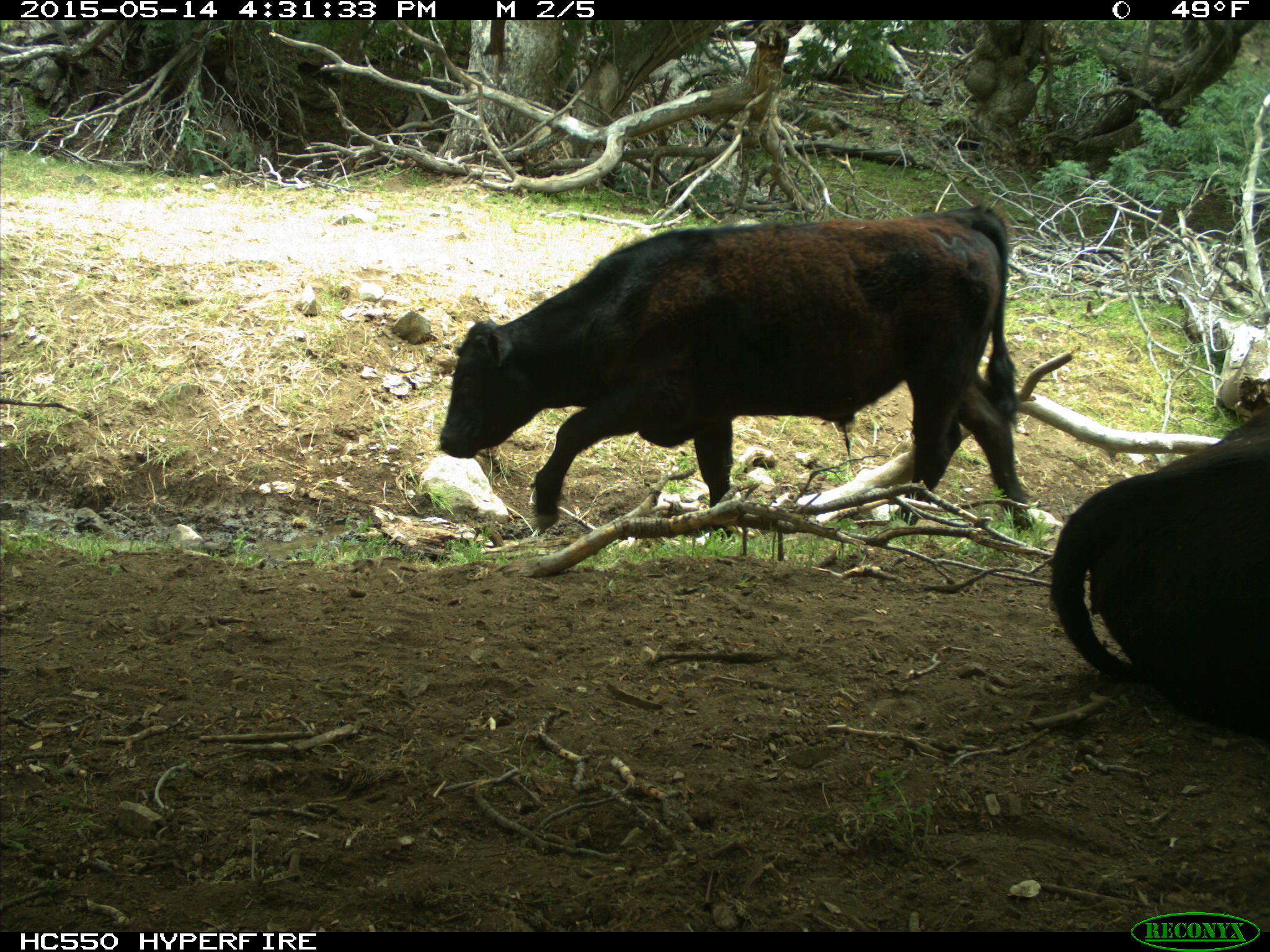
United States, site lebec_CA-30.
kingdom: Animalia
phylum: Chordata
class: Mammalia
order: Artiodactyla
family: Bovidae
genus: Bos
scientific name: Bos taurus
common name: domestic cow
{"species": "Bos taurus (domestic cow)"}